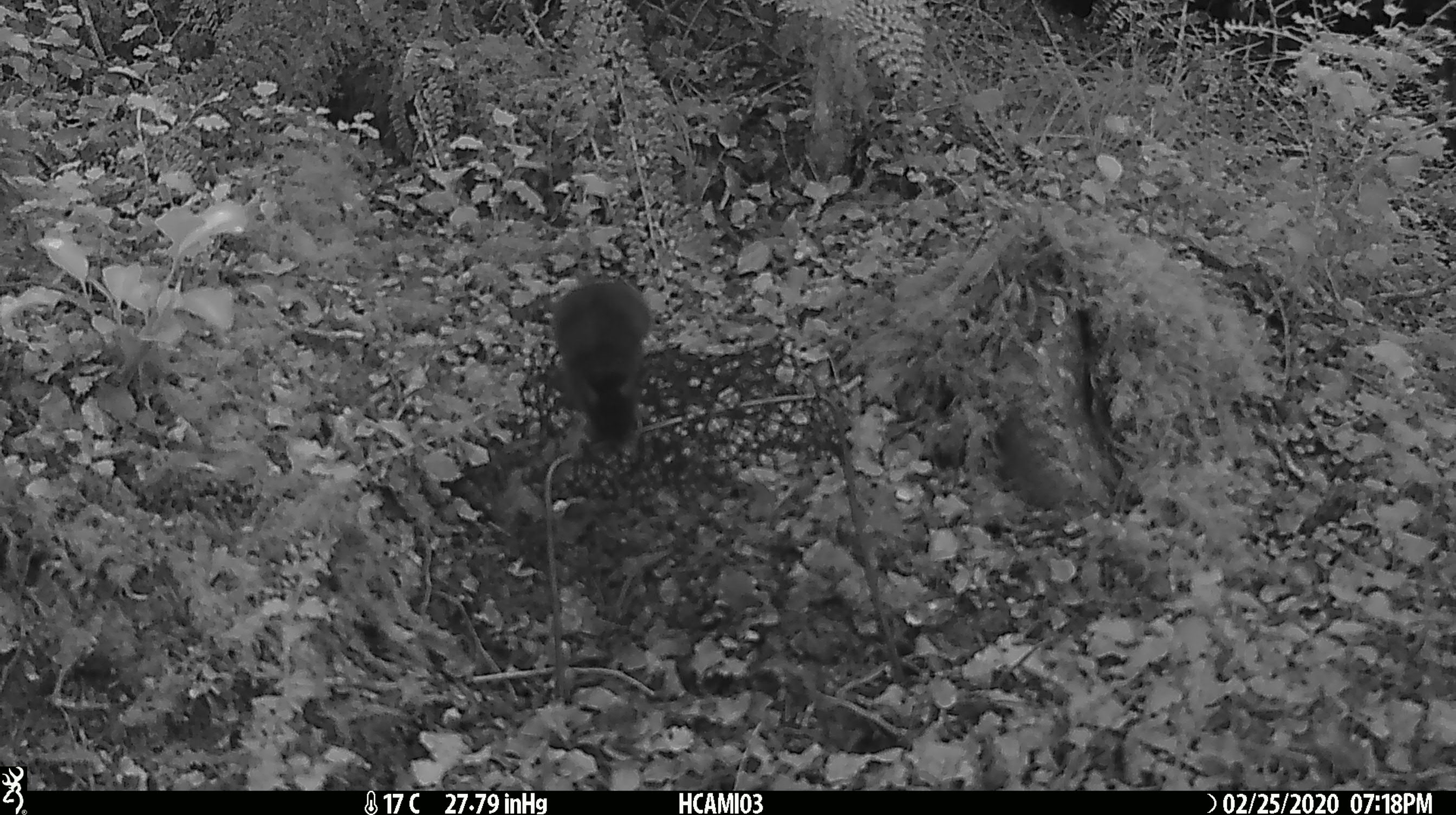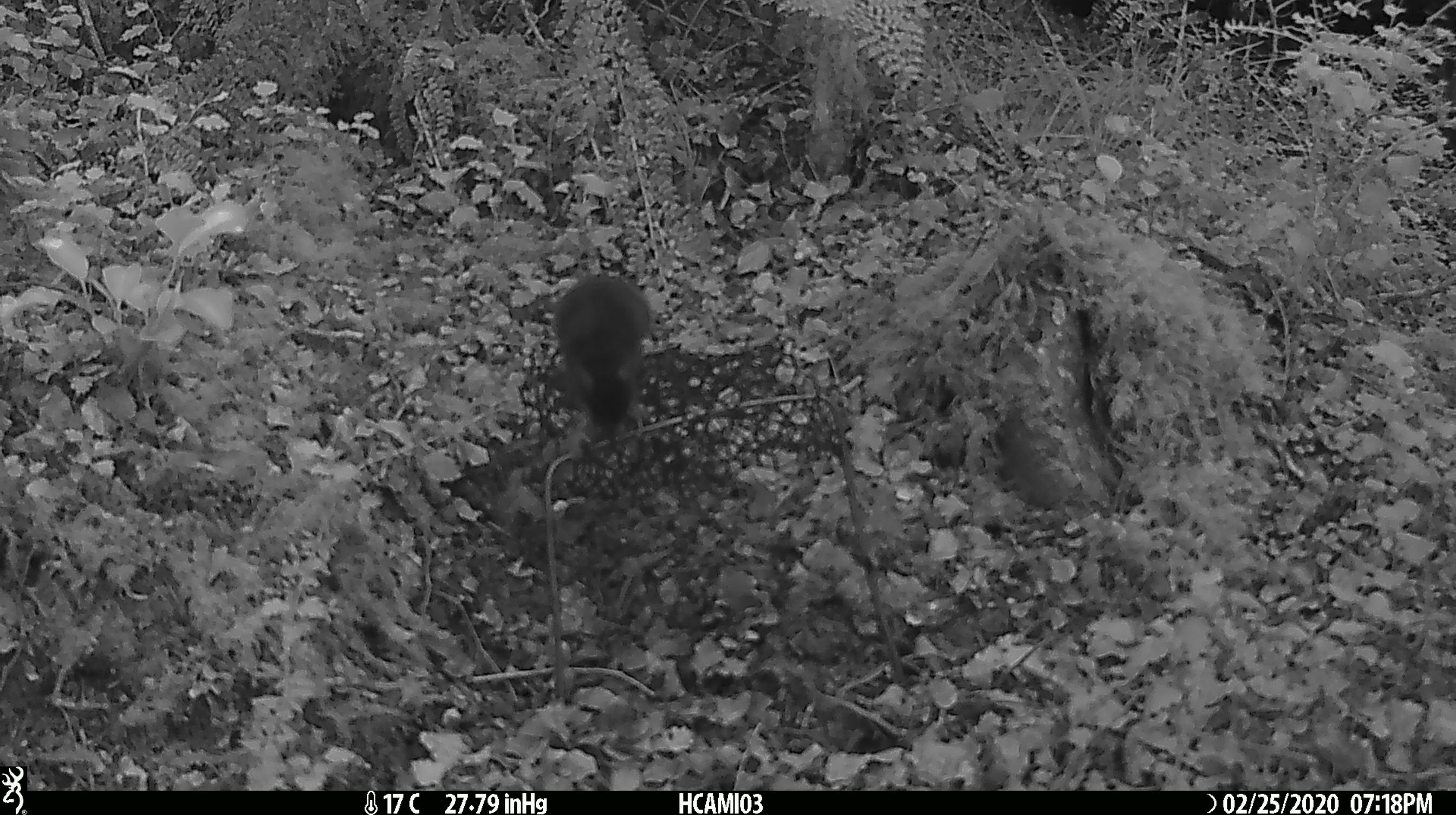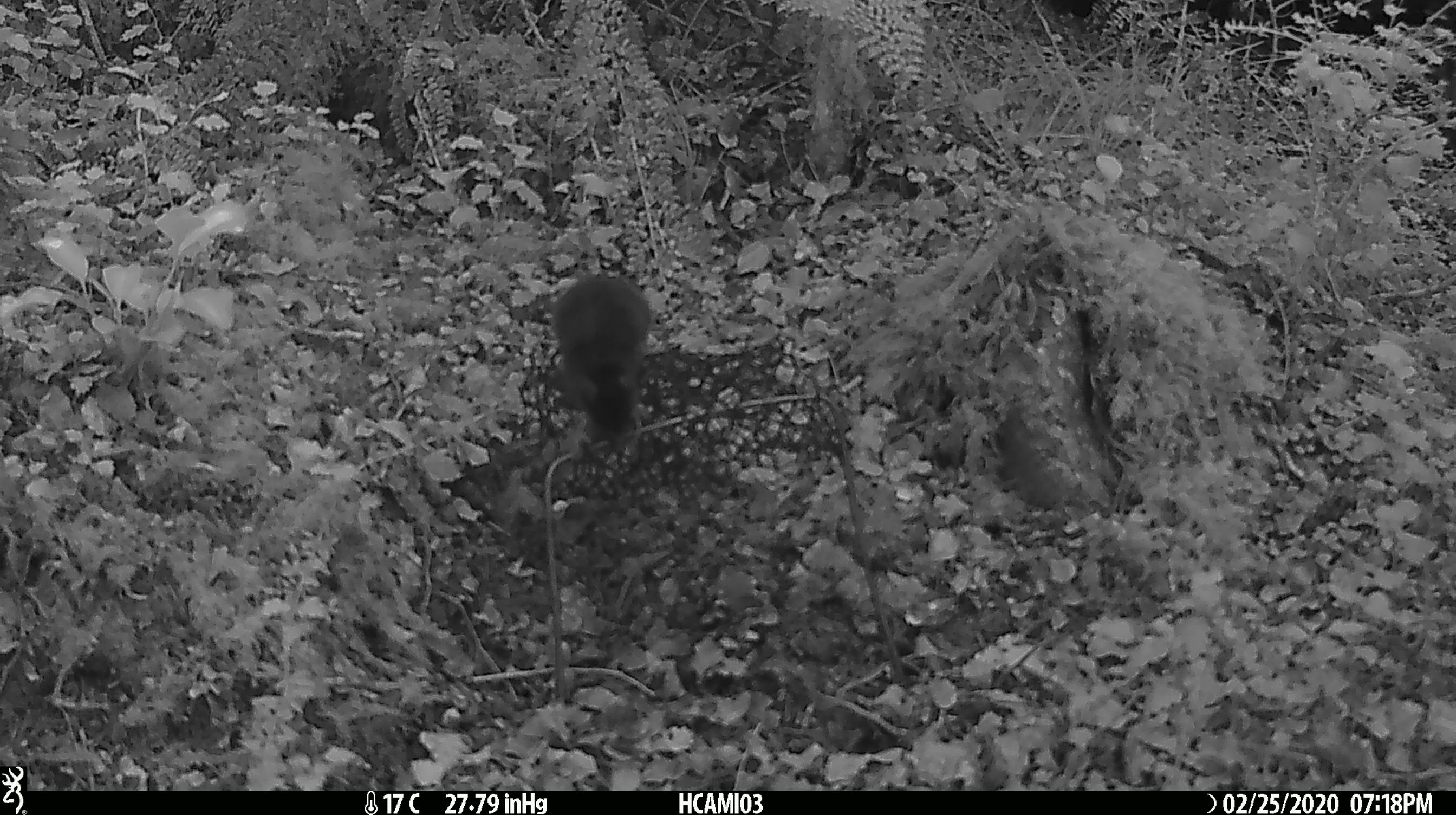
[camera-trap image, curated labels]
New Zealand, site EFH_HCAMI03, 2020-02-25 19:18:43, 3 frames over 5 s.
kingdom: Animalia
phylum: Chordata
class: Mammalia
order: Rodentia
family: Muridae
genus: Mus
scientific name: Mus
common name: mouse